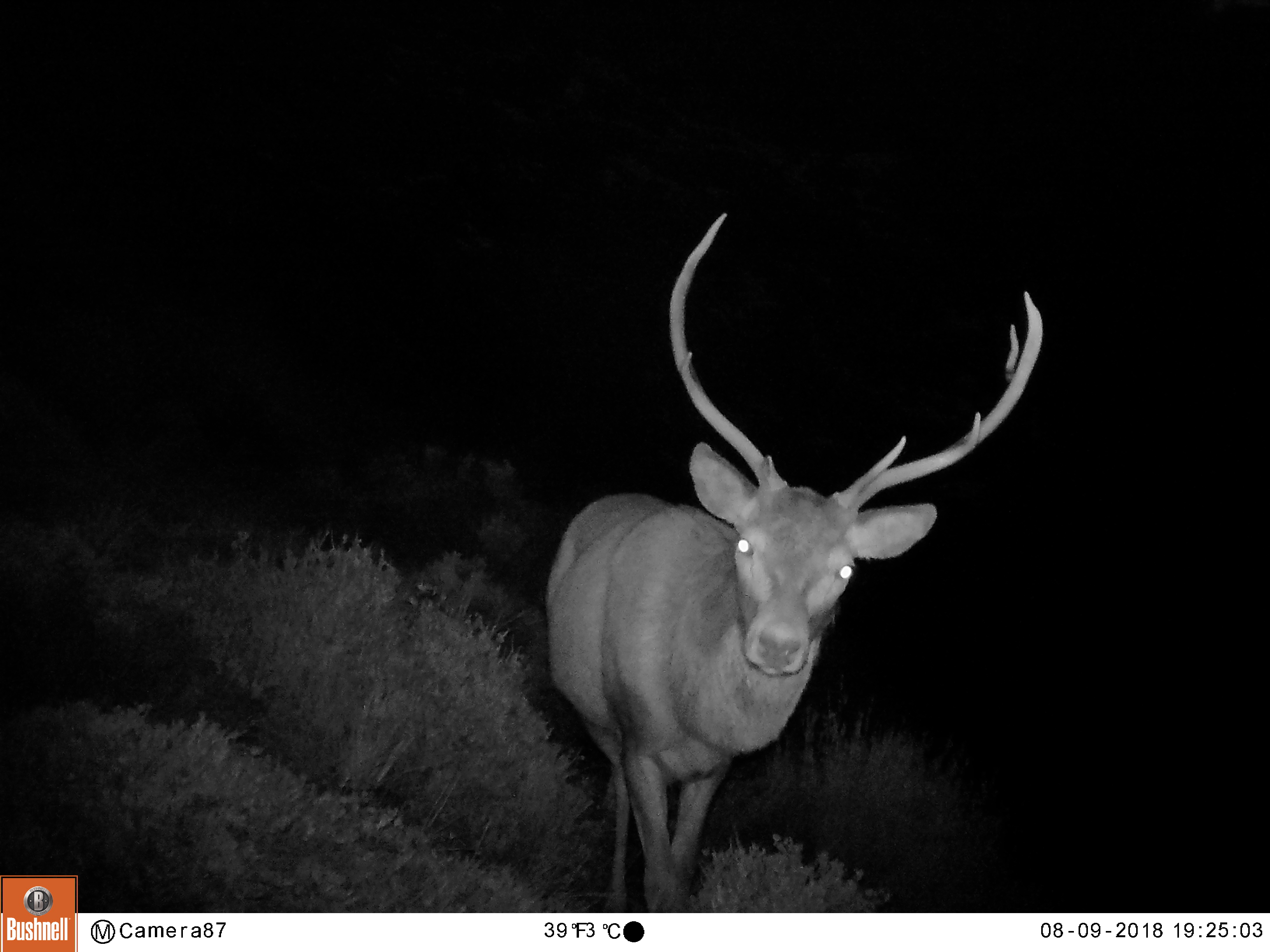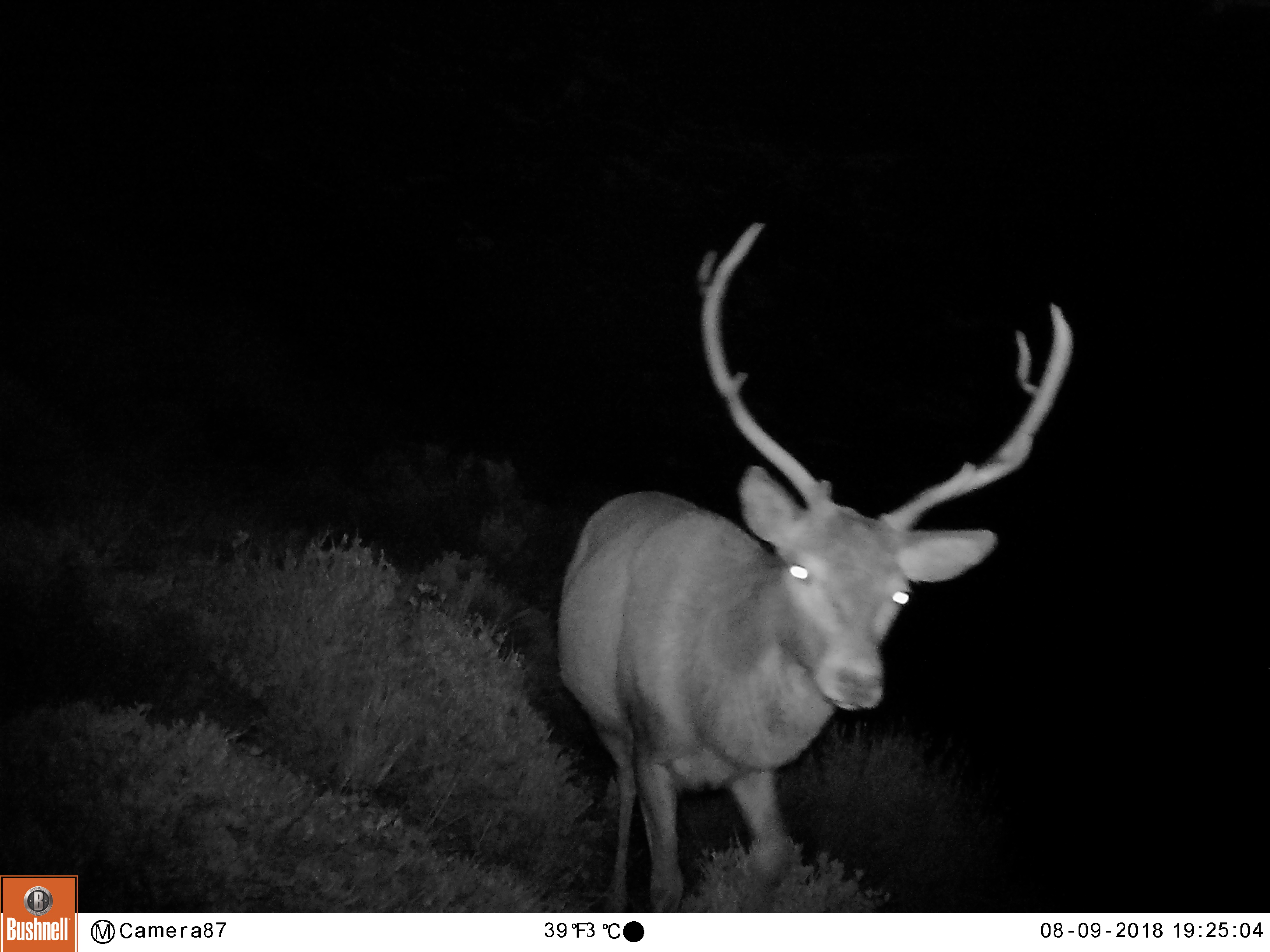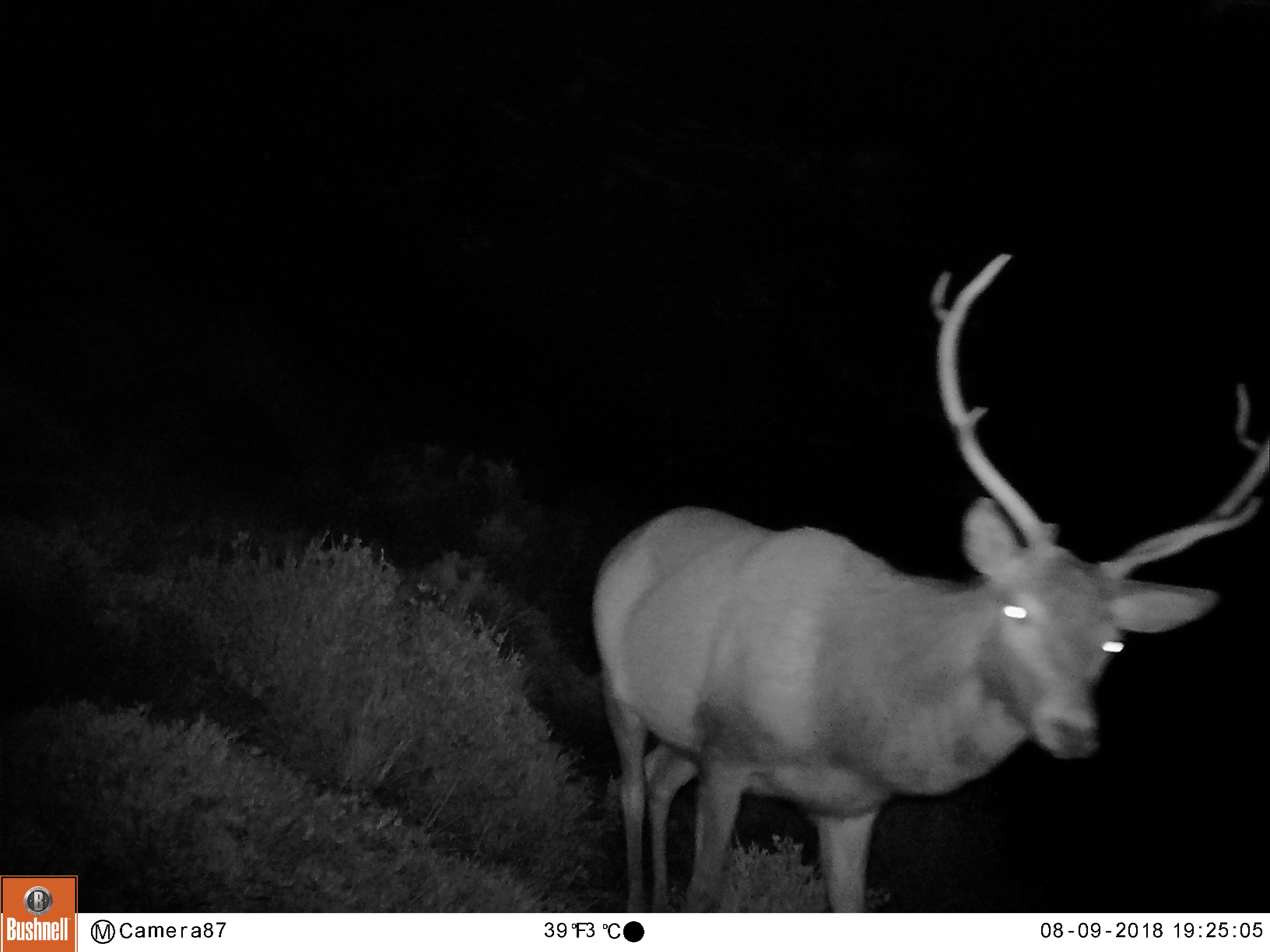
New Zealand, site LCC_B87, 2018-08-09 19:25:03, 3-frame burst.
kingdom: Animalia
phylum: Chordata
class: Mammalia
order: Artiodactyla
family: Cervidae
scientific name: Cervidae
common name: deer